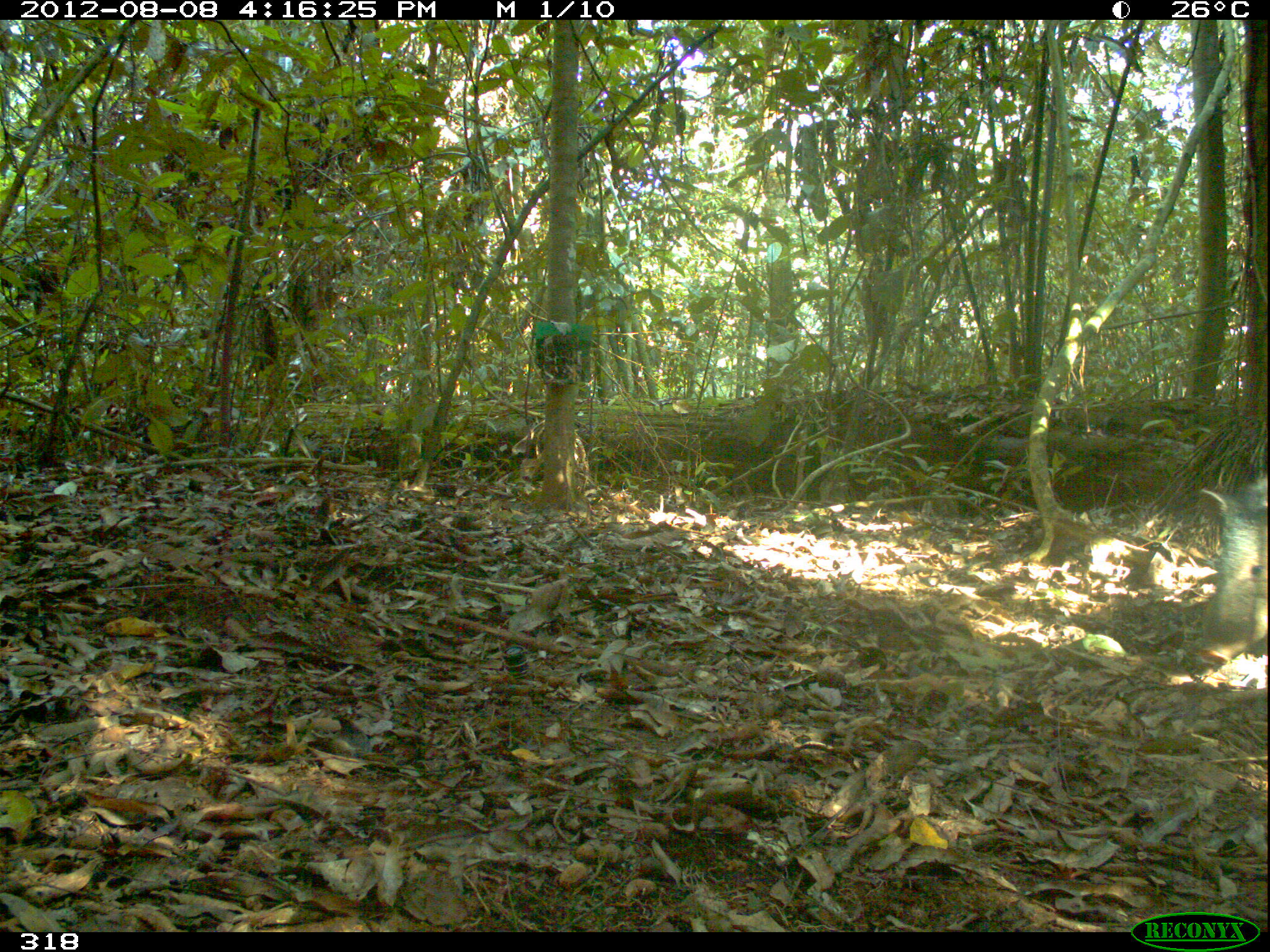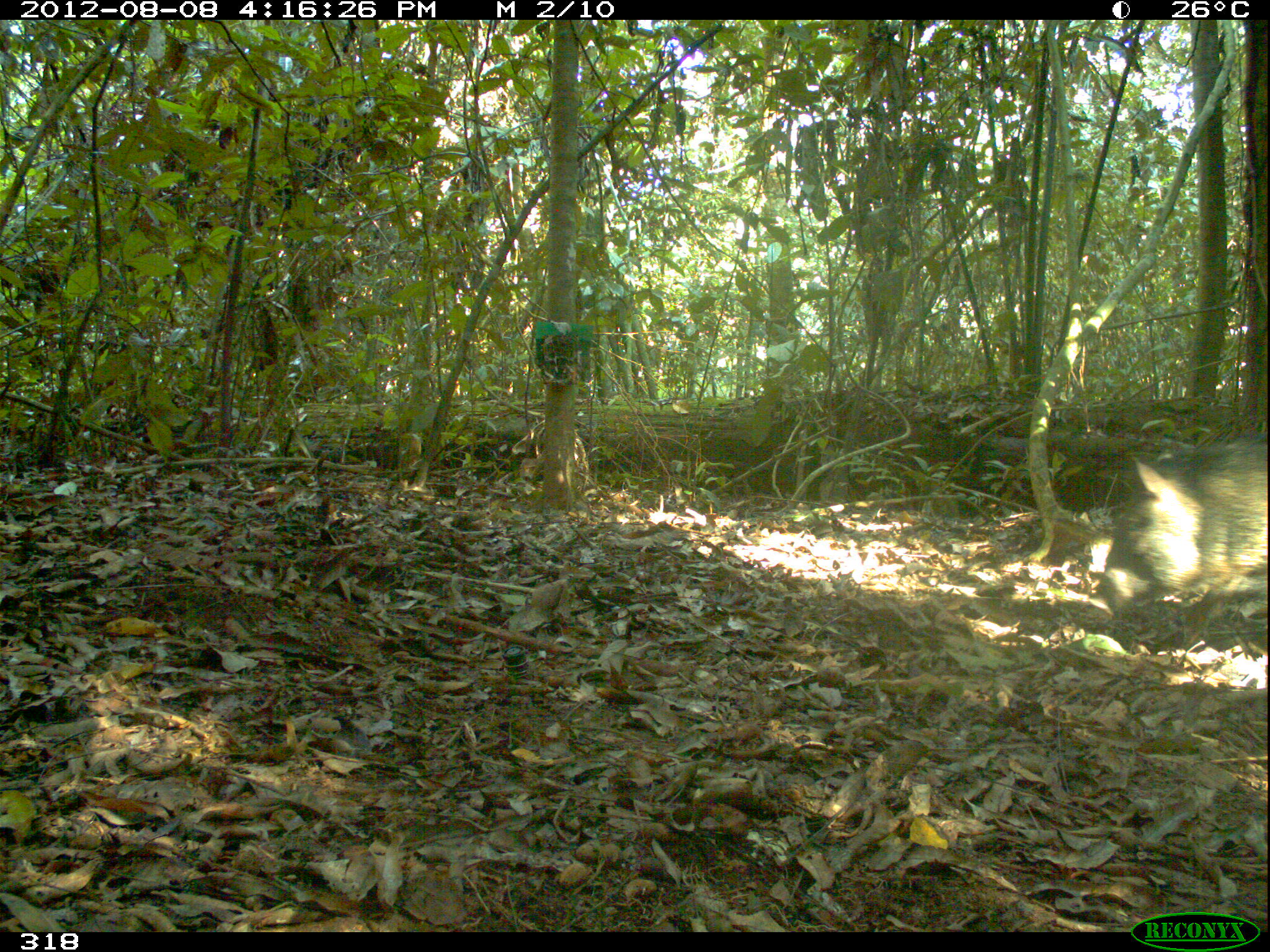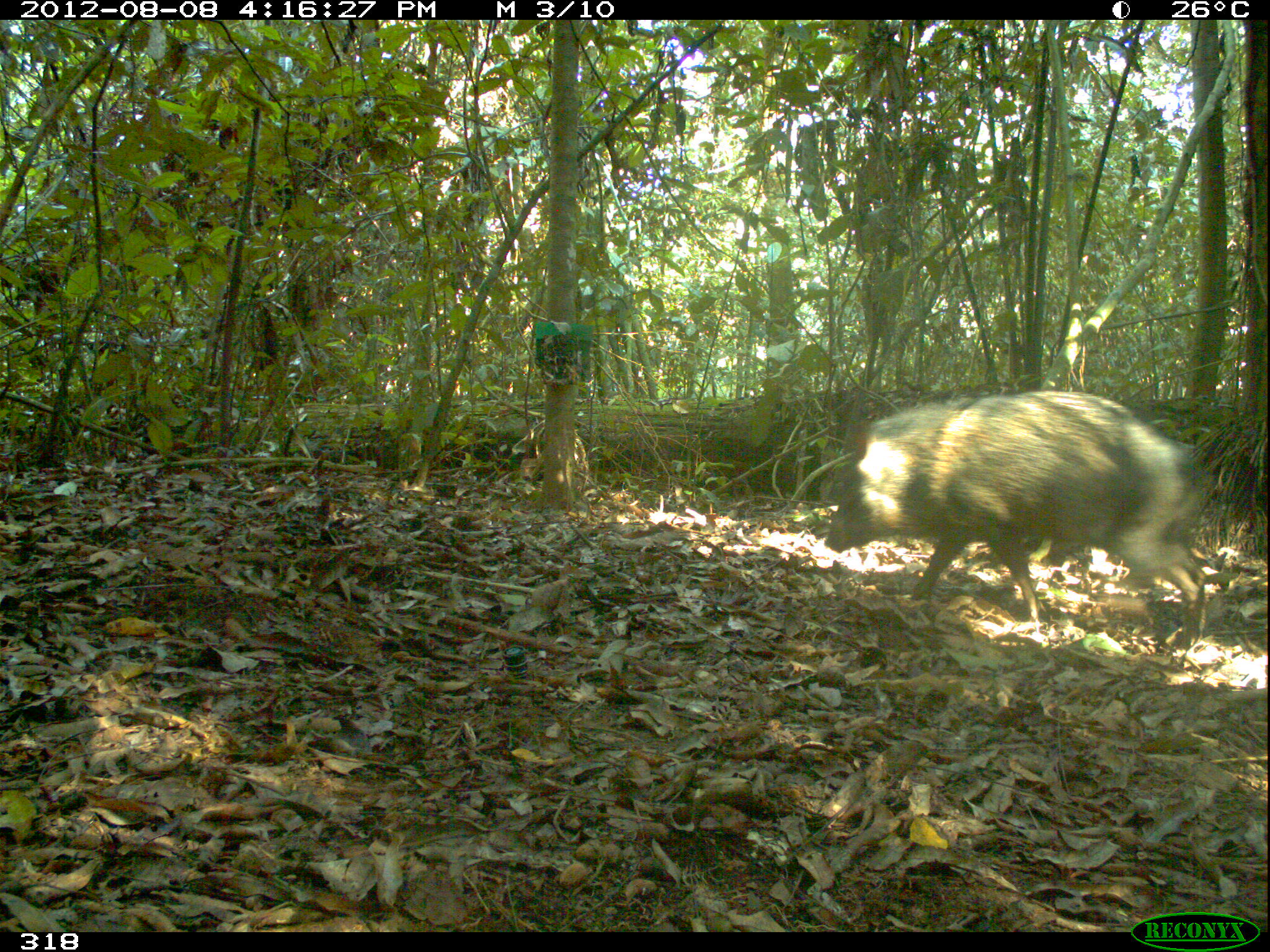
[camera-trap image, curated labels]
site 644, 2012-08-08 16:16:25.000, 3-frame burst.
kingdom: Animalia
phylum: Chordata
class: Mammalia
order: Artiodactyla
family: Tayassuidae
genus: Pecari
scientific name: Pecari tajacu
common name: collared peccary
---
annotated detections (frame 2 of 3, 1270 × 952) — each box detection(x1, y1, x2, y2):
pecari tajacu: detection(1077, 435, 1267, 664)